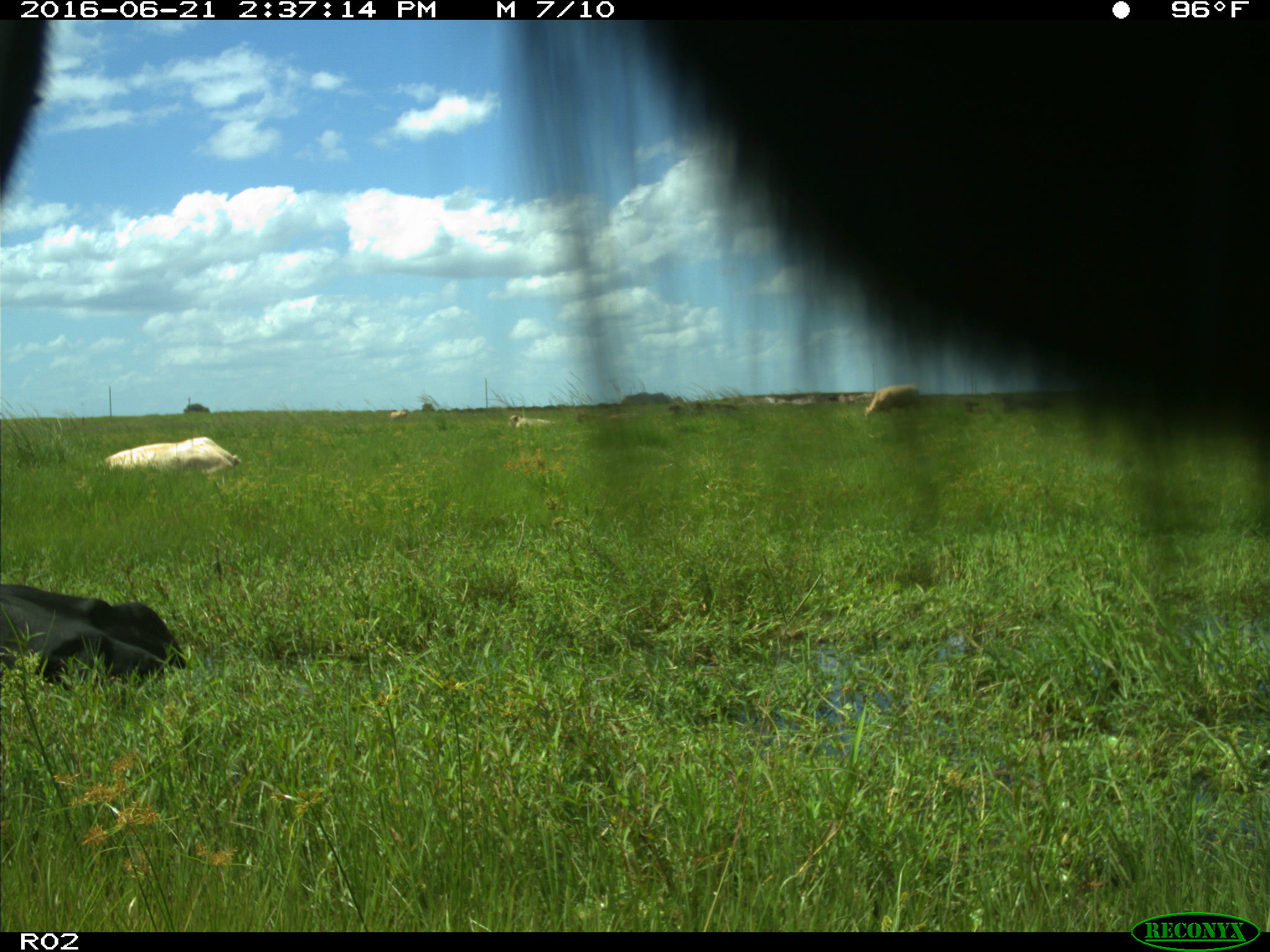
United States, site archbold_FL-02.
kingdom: Animalia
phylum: Chordata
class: Mammalia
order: Artiodactyla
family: Bovidae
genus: Bos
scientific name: Bos taurus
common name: domestic cow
Bos taurus (domestic cow).